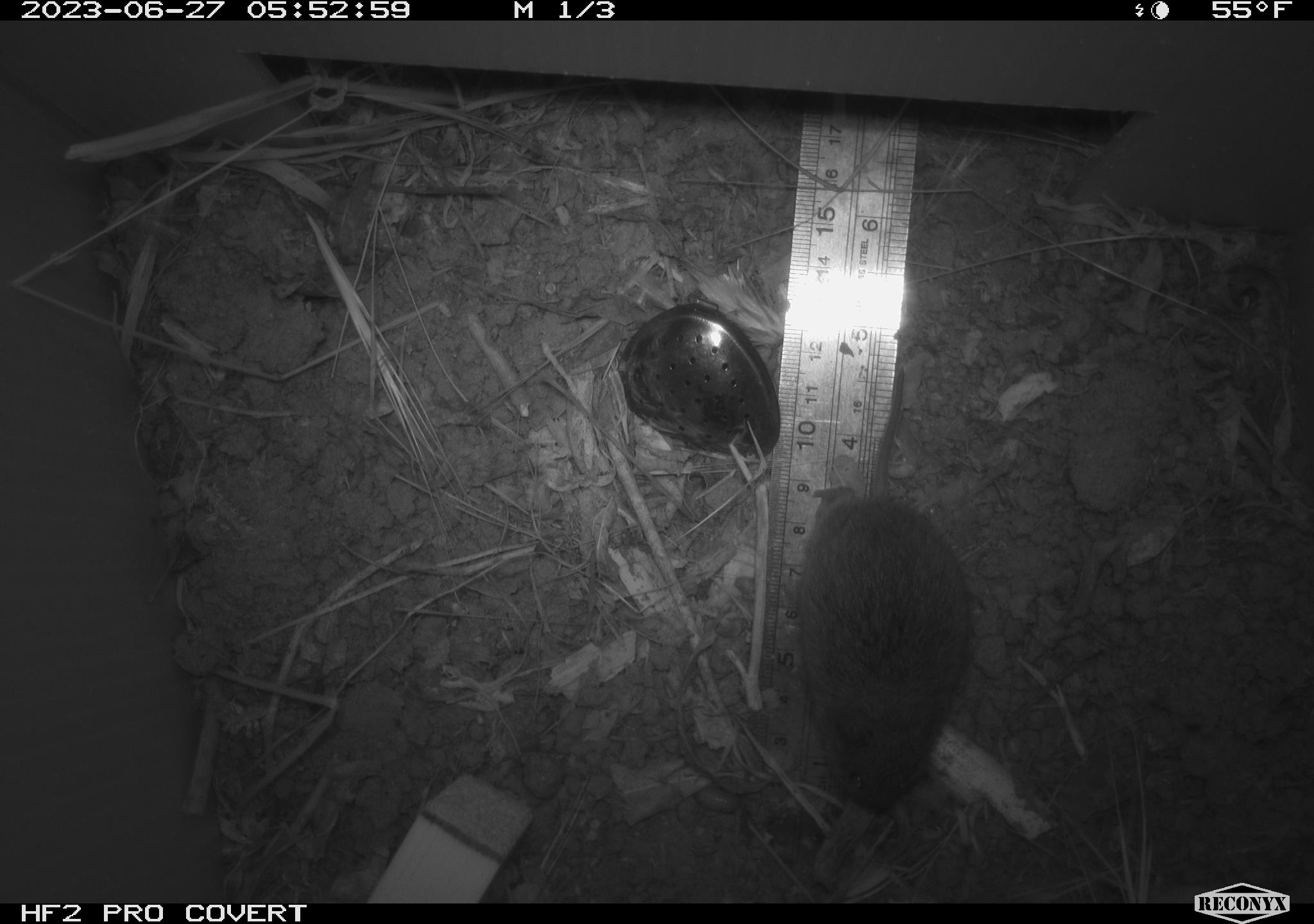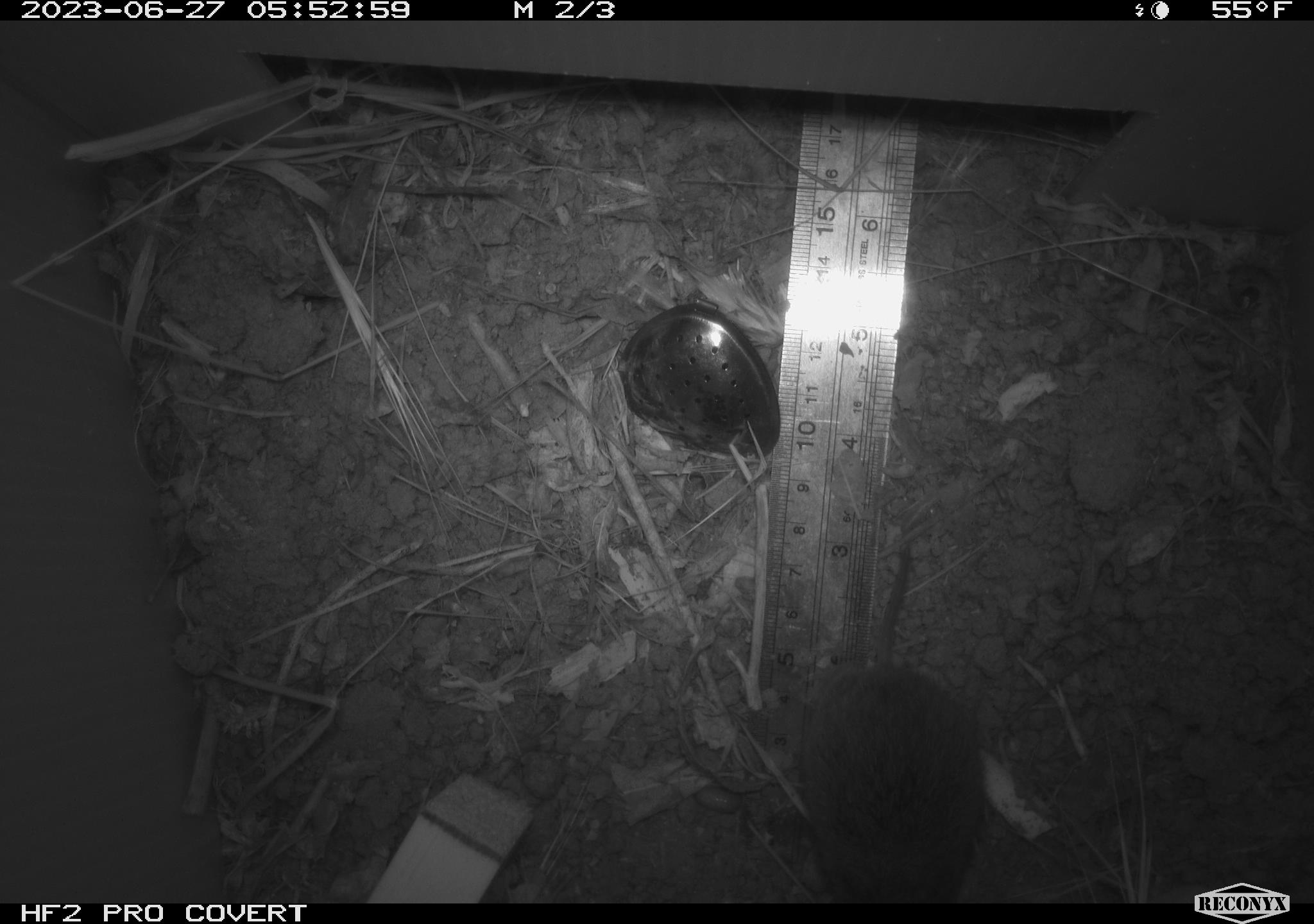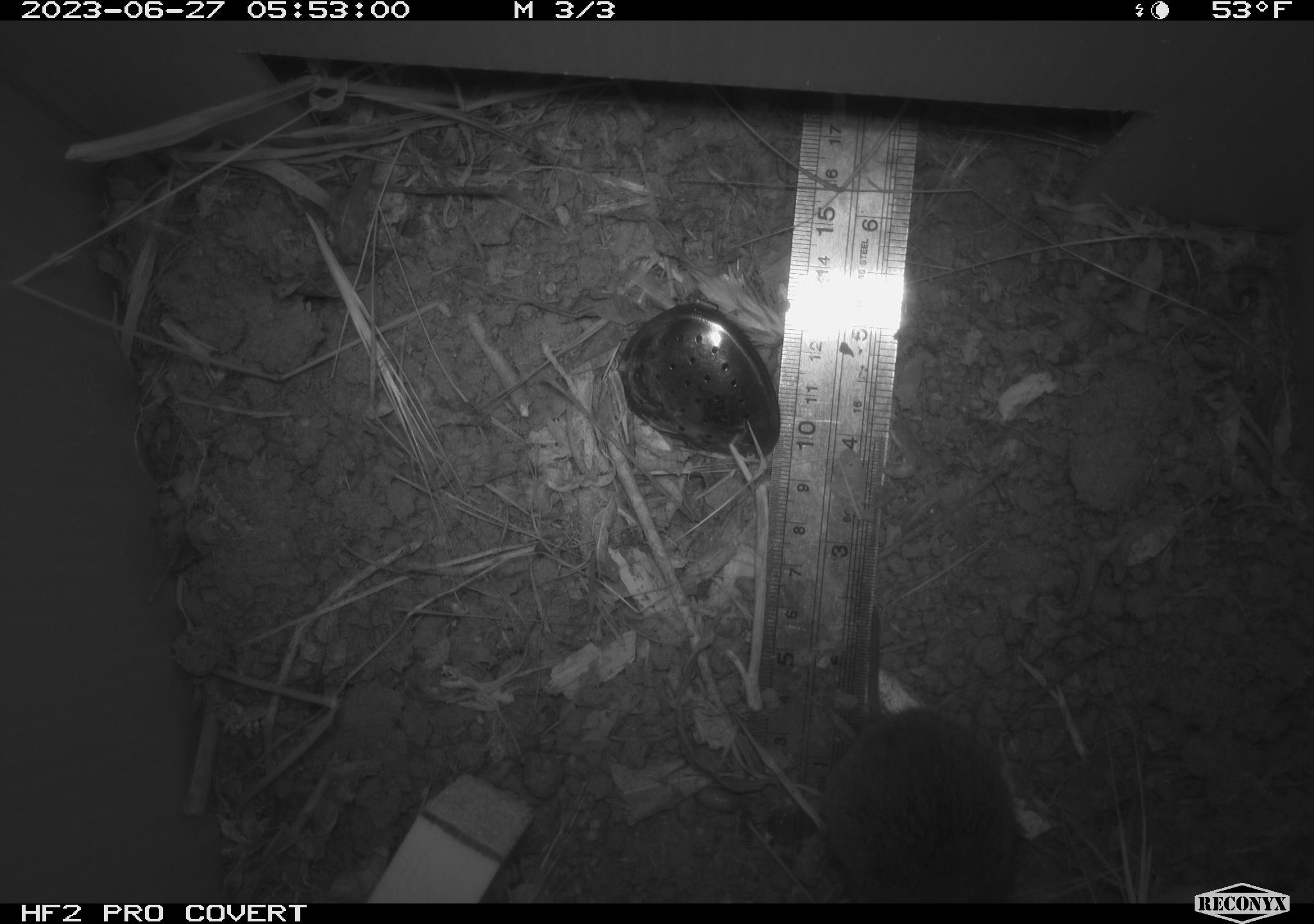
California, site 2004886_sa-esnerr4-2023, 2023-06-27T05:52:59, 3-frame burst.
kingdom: Animalia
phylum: Chordata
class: Mammalia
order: Rodentia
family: Cricetidae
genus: Microtus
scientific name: Microtus californicus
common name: california vole